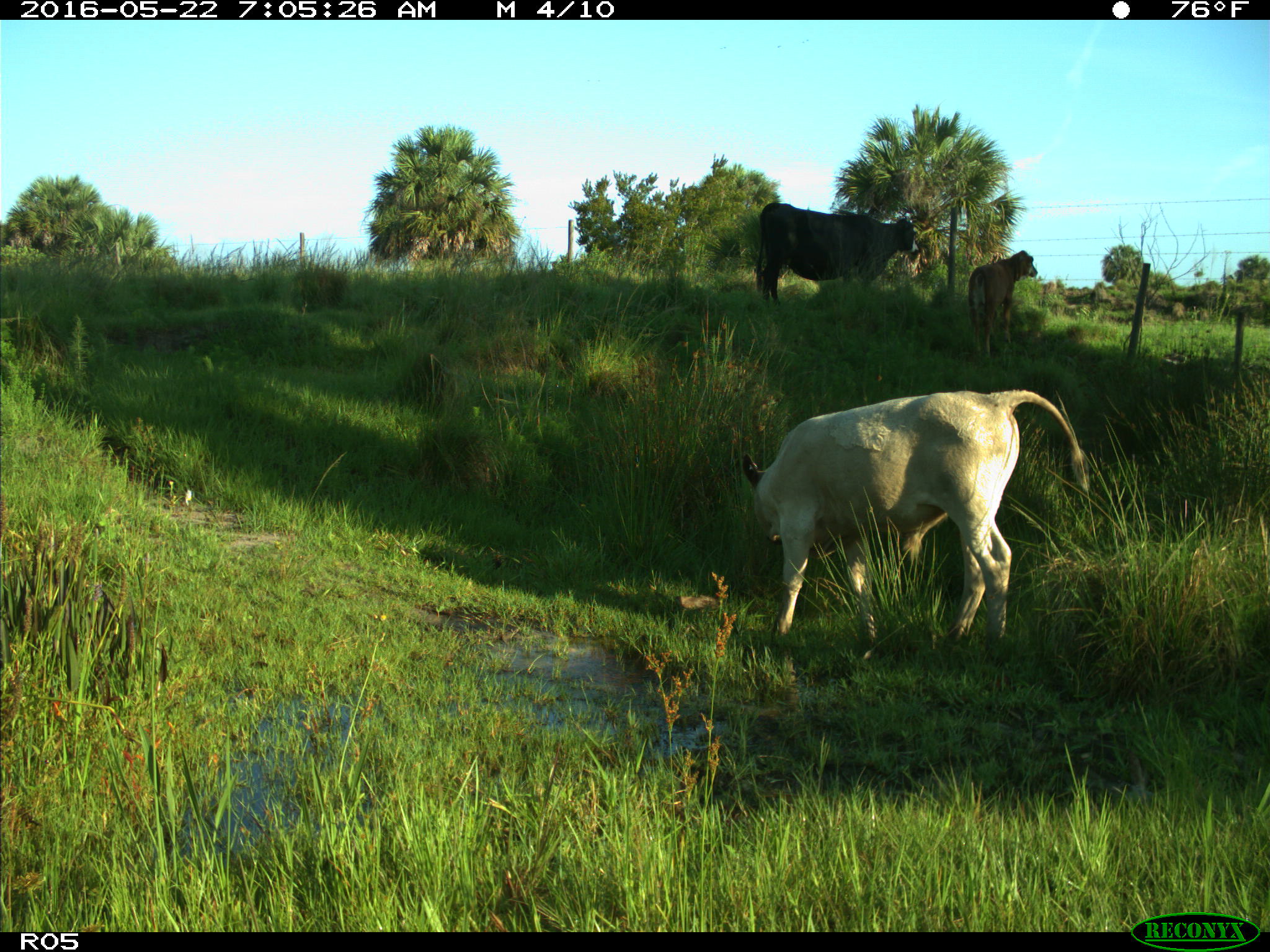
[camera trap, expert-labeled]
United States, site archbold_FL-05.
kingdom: Animalia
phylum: Chordata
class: Mammalia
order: Artiodactyla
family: Bovidae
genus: Bos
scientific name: Bos taurus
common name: domestic cow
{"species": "Bos taurus (domestic cow)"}